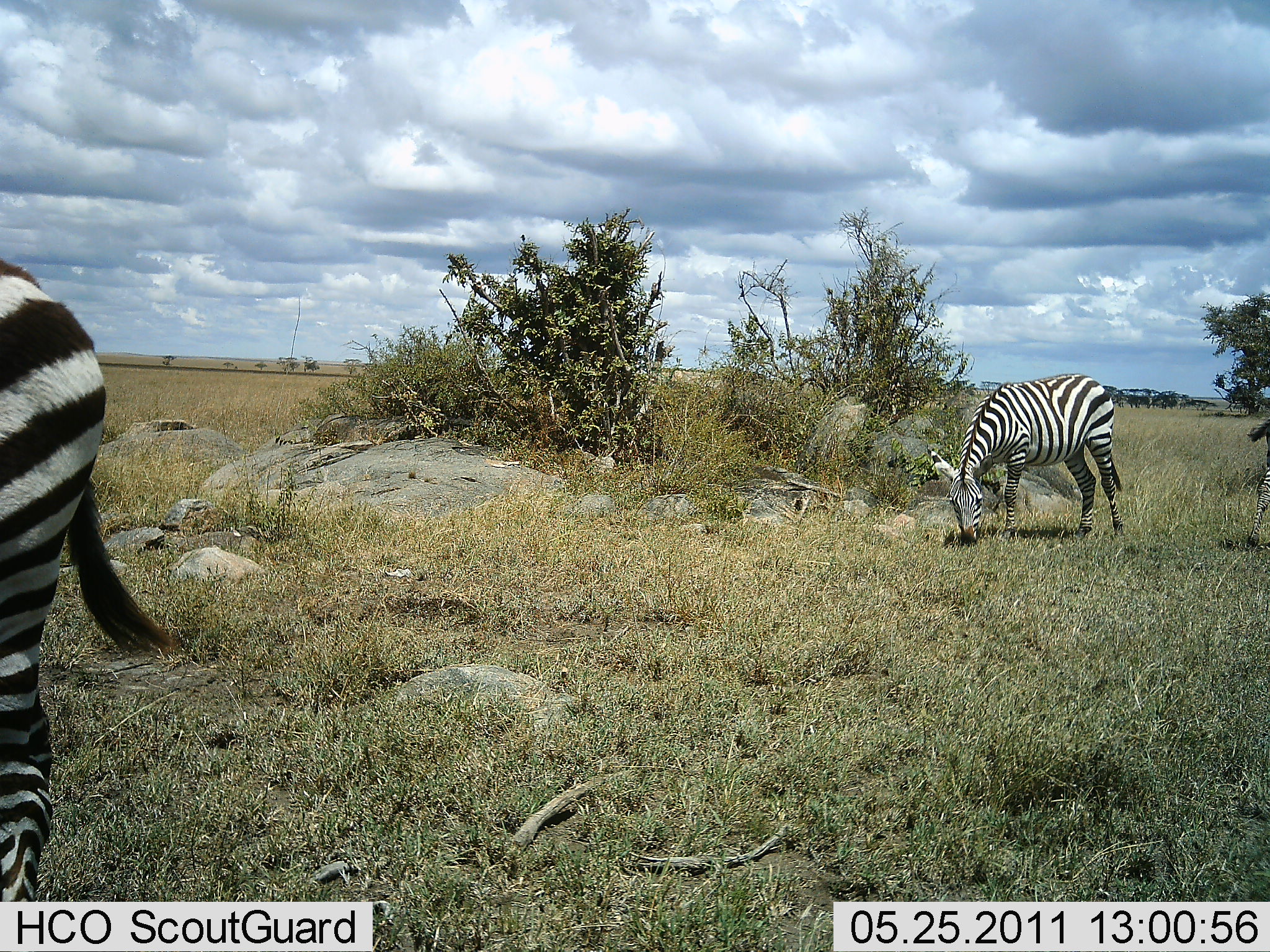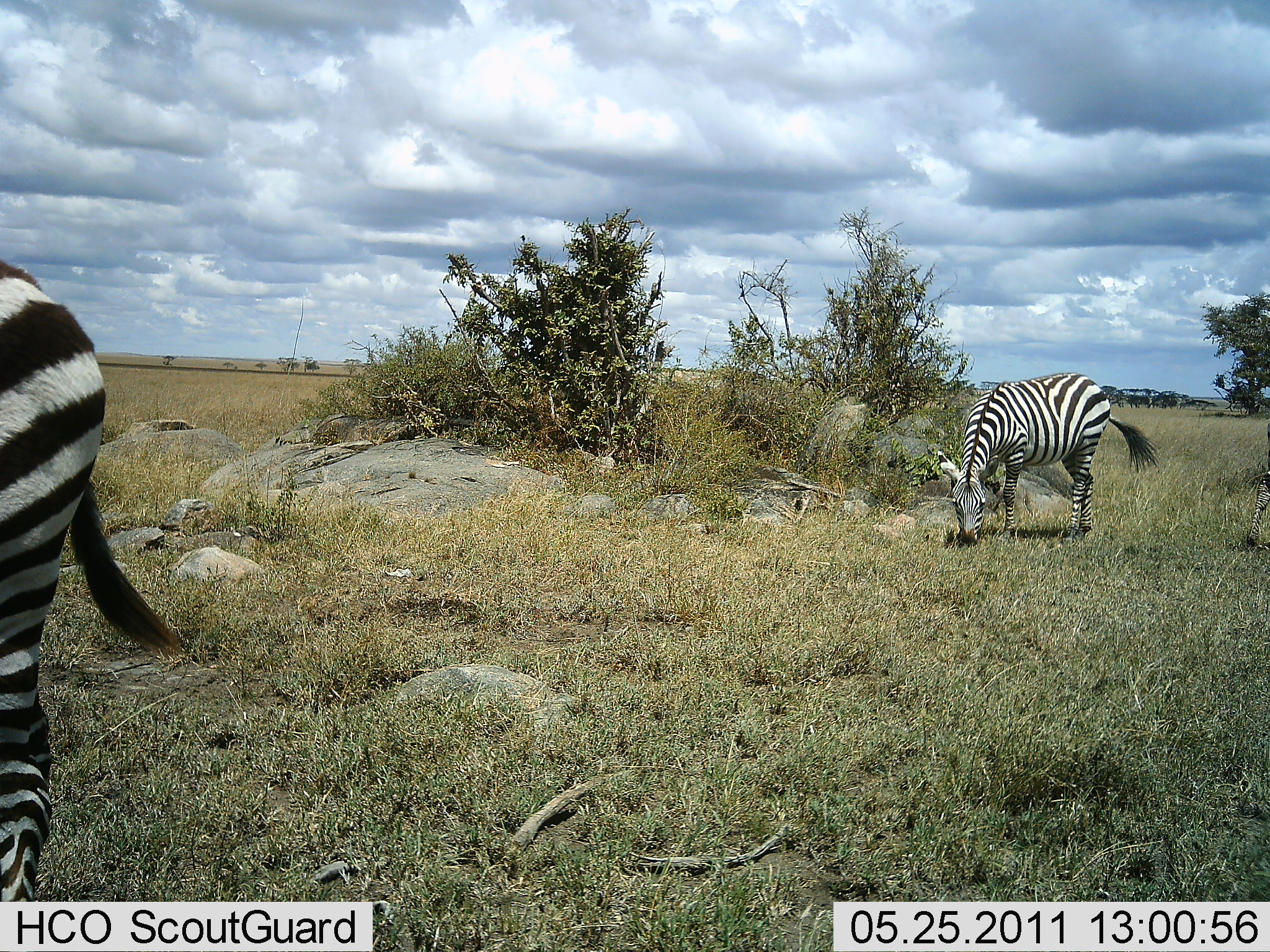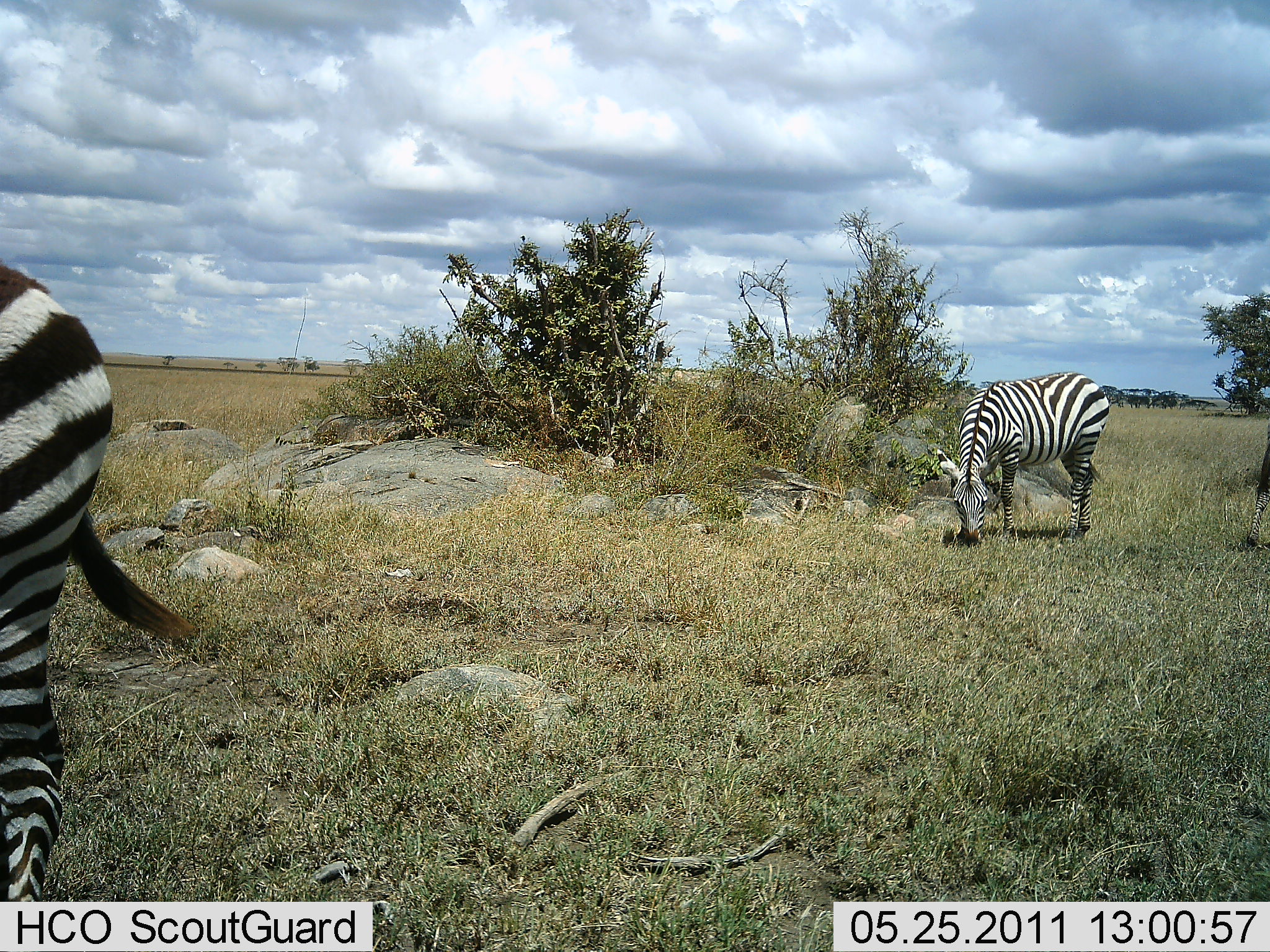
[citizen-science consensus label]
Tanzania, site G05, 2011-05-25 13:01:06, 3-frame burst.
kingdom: Animalia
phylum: Chordata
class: Mammalia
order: Perissodactyla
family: Equidae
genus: Equus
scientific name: Equus quagga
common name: plains zebra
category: zebra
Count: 3.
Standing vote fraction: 50%.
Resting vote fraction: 0%.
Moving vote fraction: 8%.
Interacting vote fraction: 0%.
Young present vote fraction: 17%.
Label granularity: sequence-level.